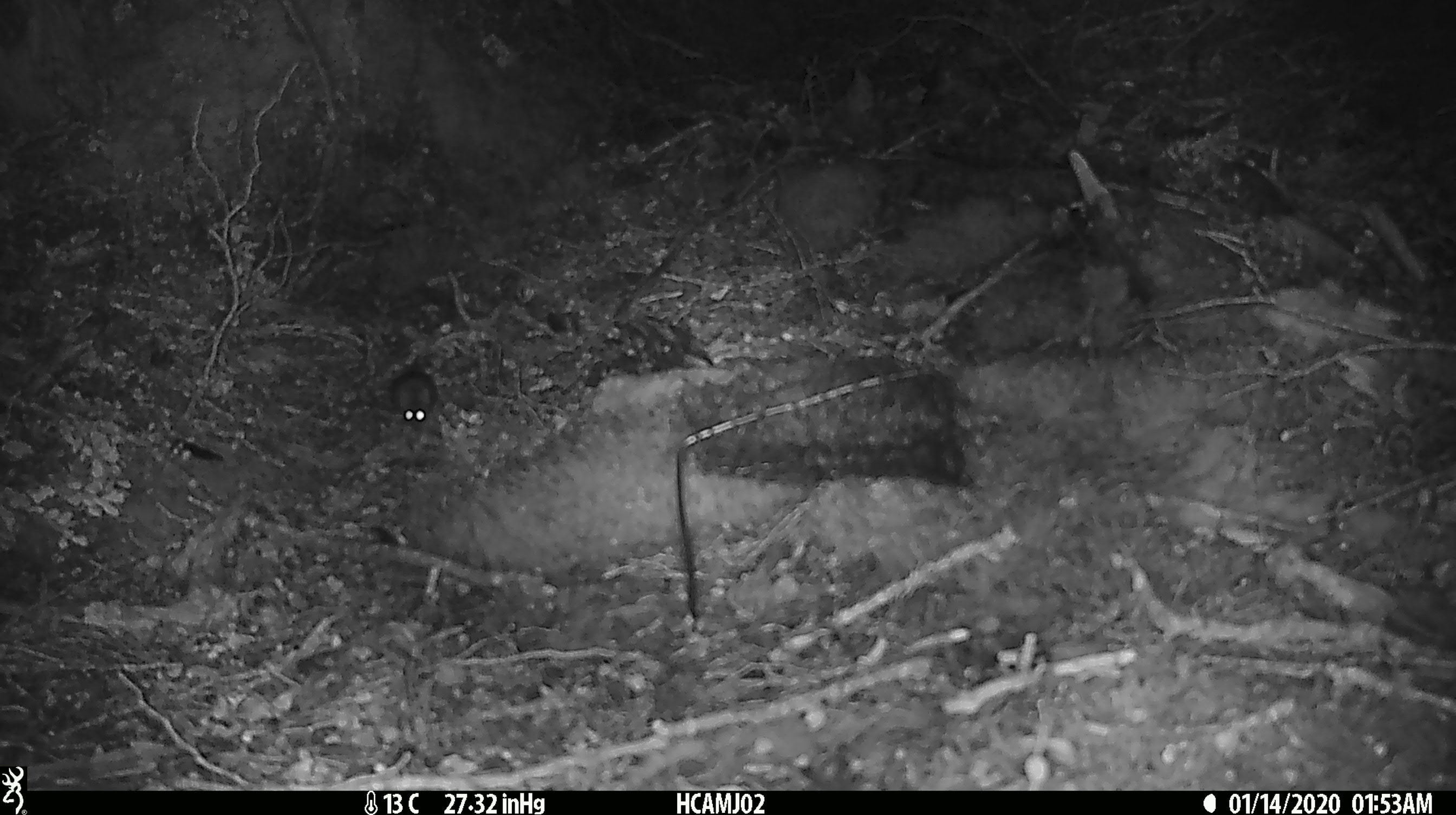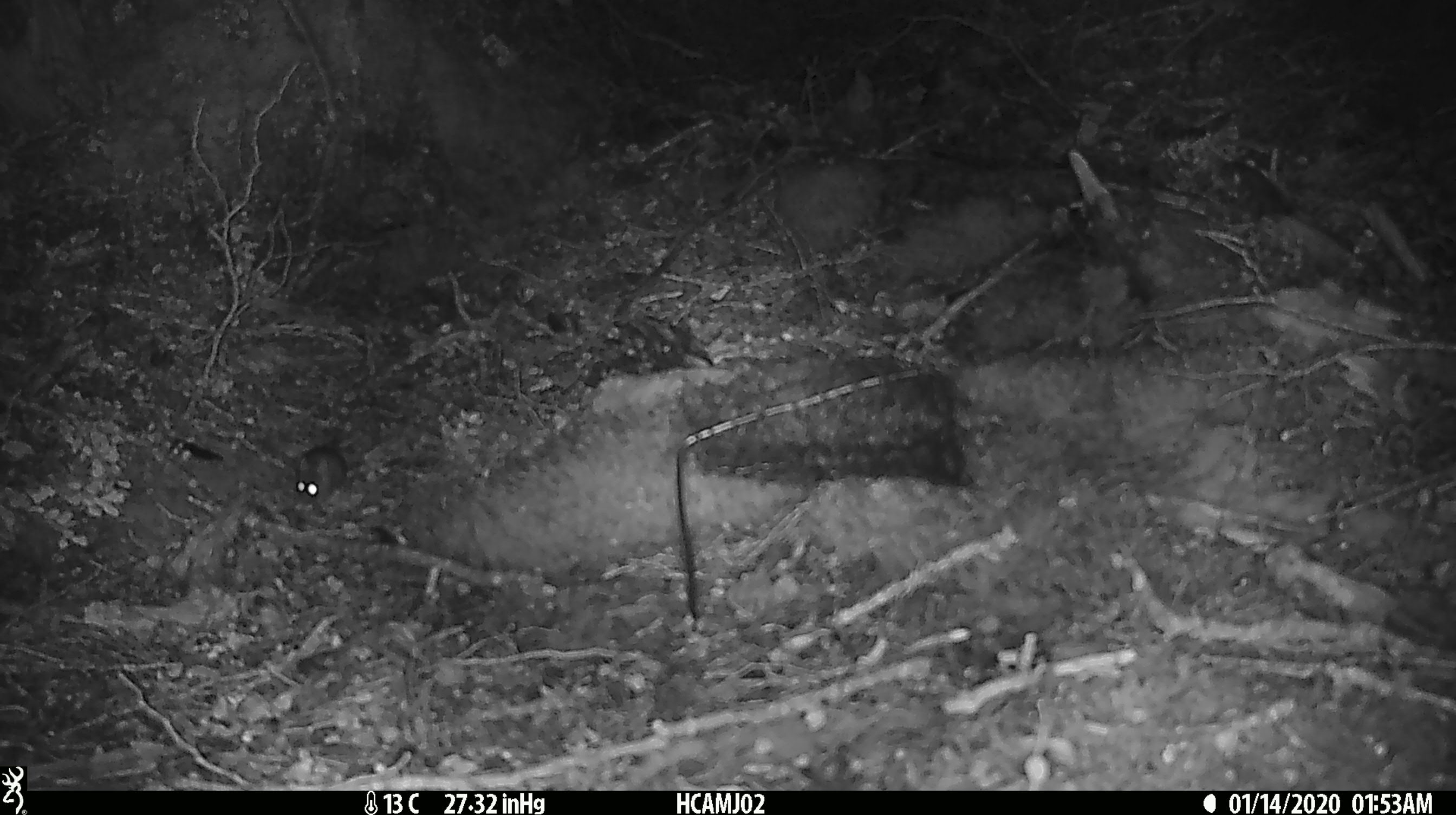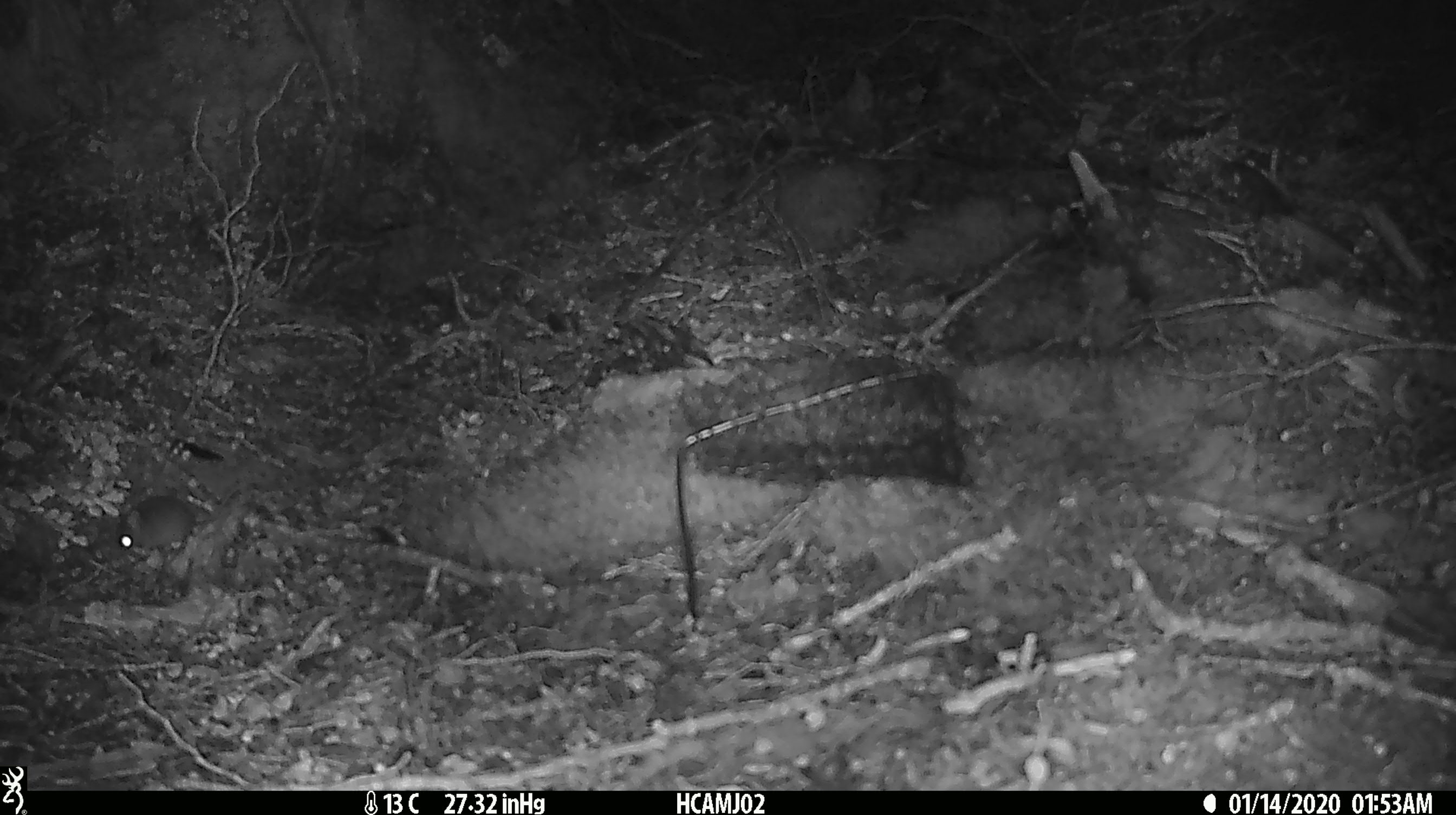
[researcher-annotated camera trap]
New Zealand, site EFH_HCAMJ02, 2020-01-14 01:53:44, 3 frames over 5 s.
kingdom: Animalia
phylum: Chordata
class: Mammalia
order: Rodentia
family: Muridae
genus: Mus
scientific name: Mus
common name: mouse